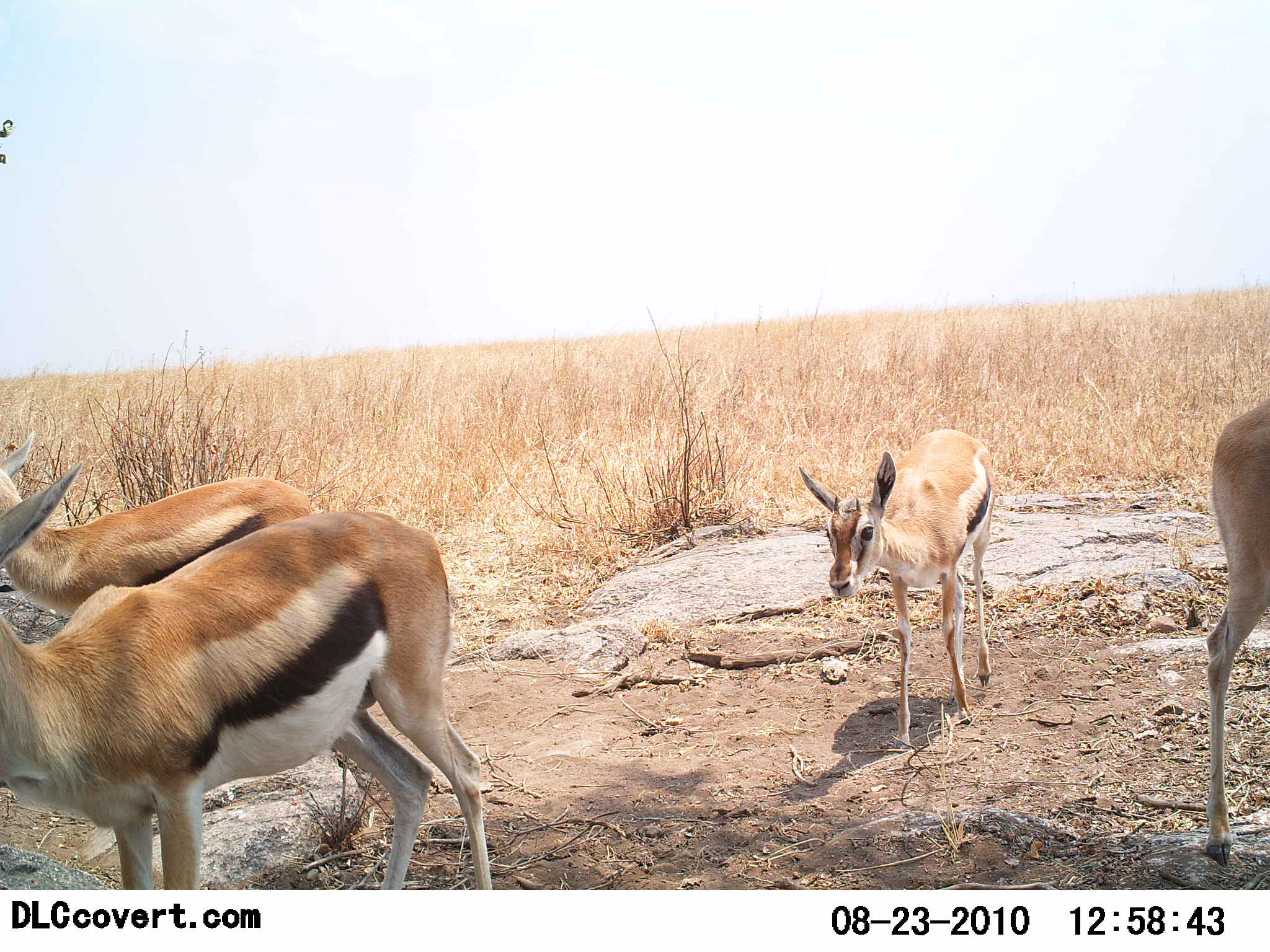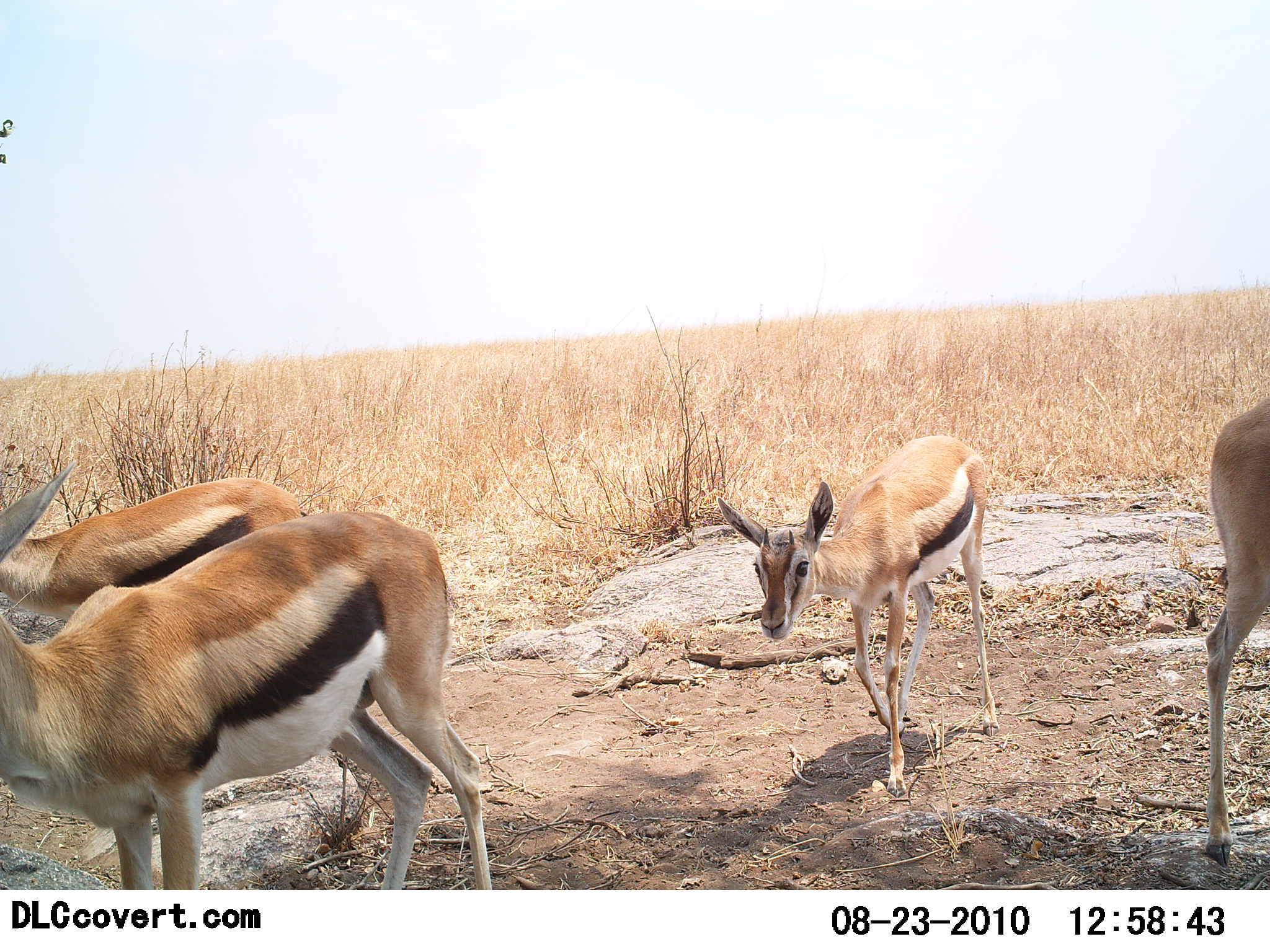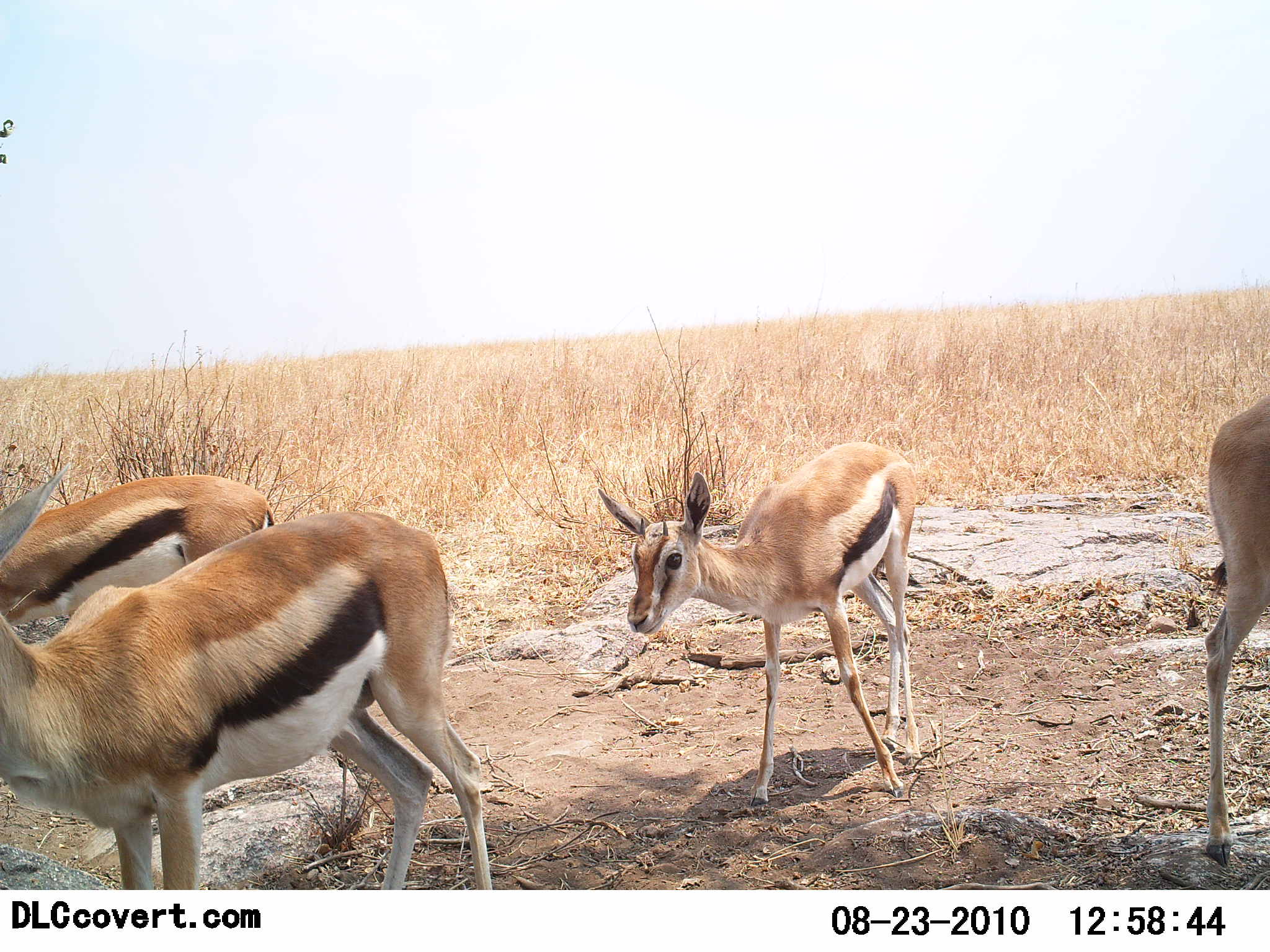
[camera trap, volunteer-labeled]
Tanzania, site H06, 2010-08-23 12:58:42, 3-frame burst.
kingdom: Animalia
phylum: Chordata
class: Mammalia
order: Artiodactyla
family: Bovidae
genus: Eudorcas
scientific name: Eudorcas thomsonii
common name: thomson's gazelle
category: gazellethomsons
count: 4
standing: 77%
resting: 0%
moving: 77%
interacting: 0%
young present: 15%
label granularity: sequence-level